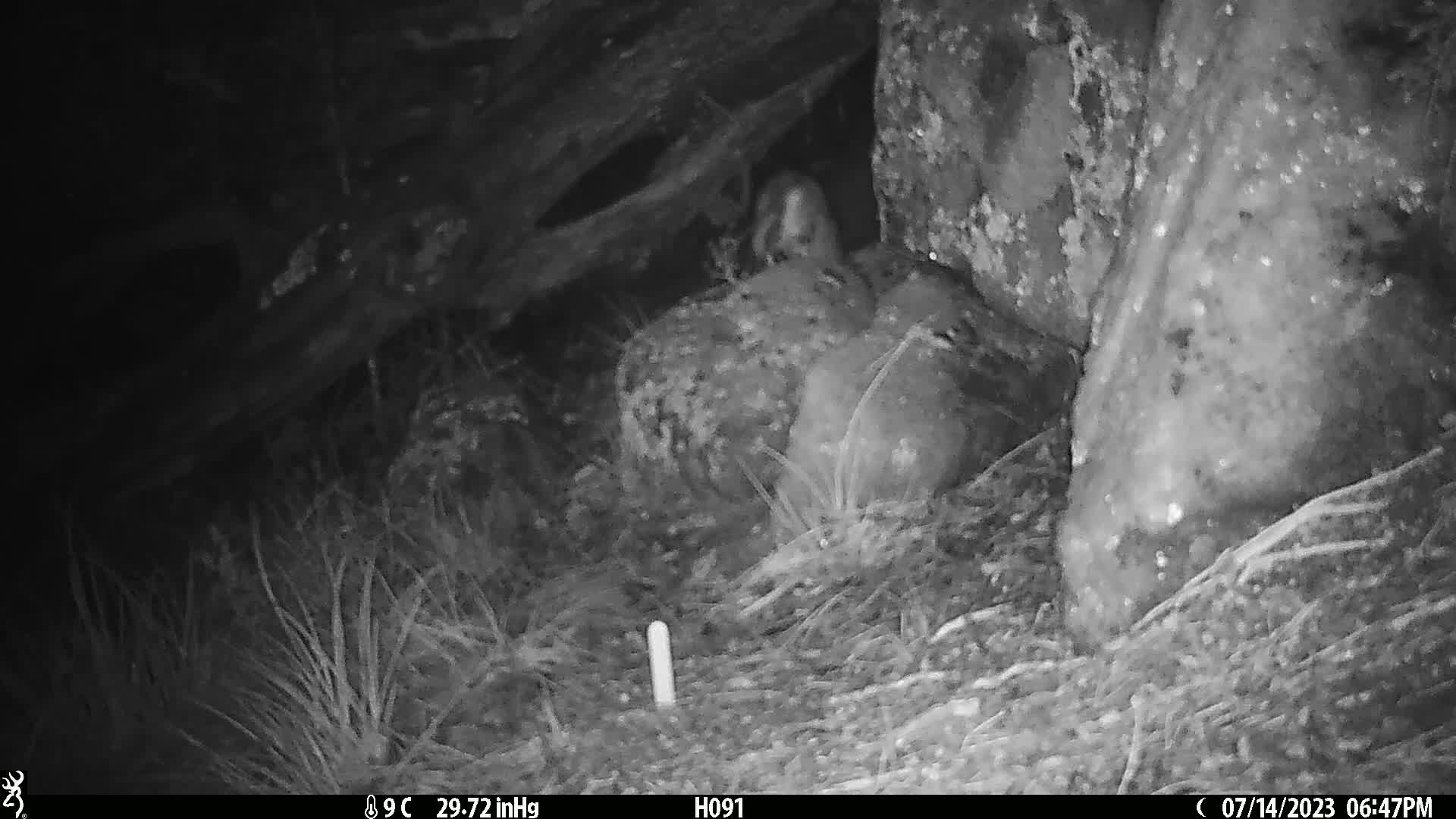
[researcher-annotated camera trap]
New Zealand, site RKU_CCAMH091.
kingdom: Animalia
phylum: Chordata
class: Mammalia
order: Carnivora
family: Felidae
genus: Felis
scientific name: Felis catus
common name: domestic cat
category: cat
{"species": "cat (domestic cat) (Felis catus)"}